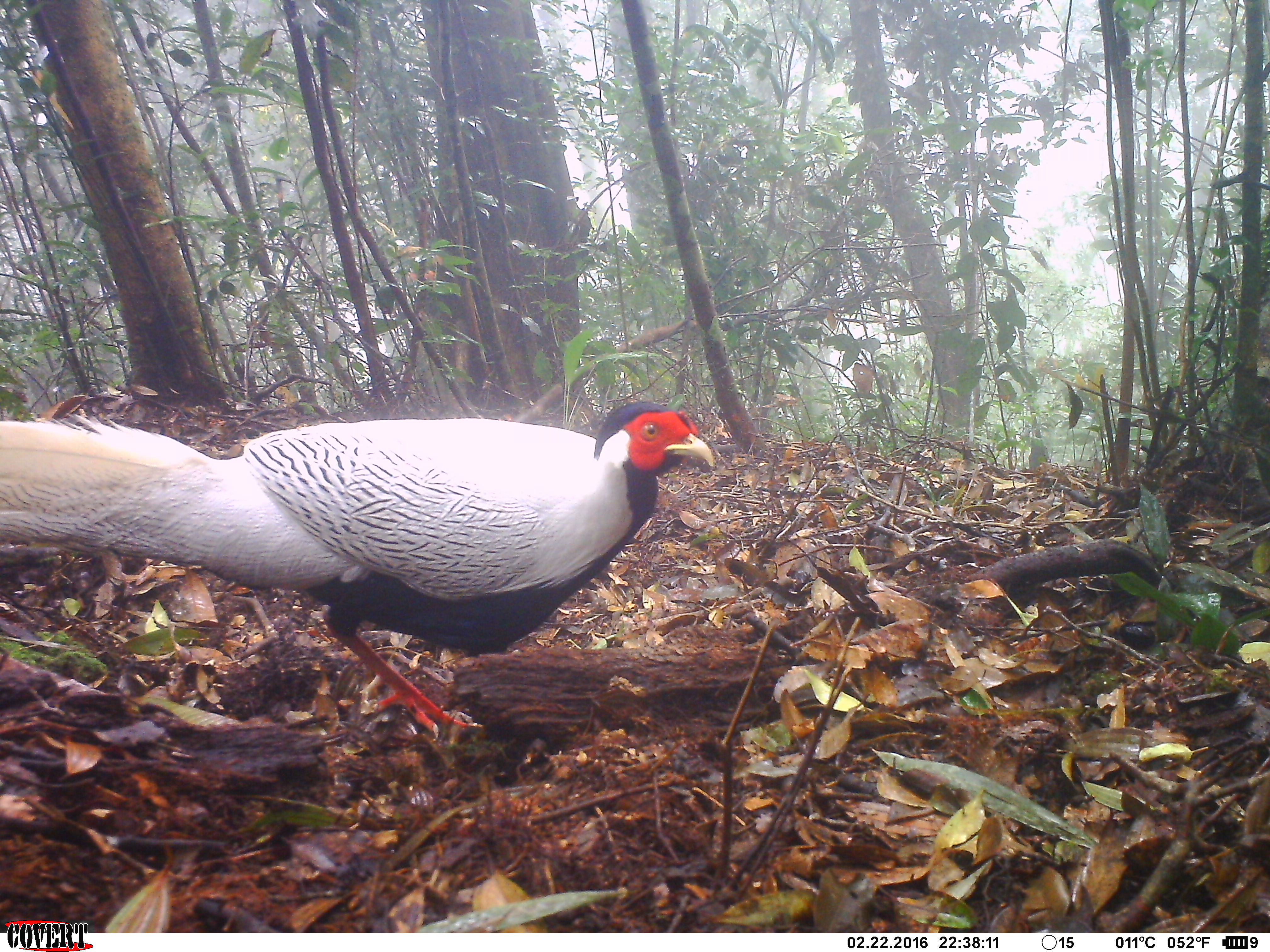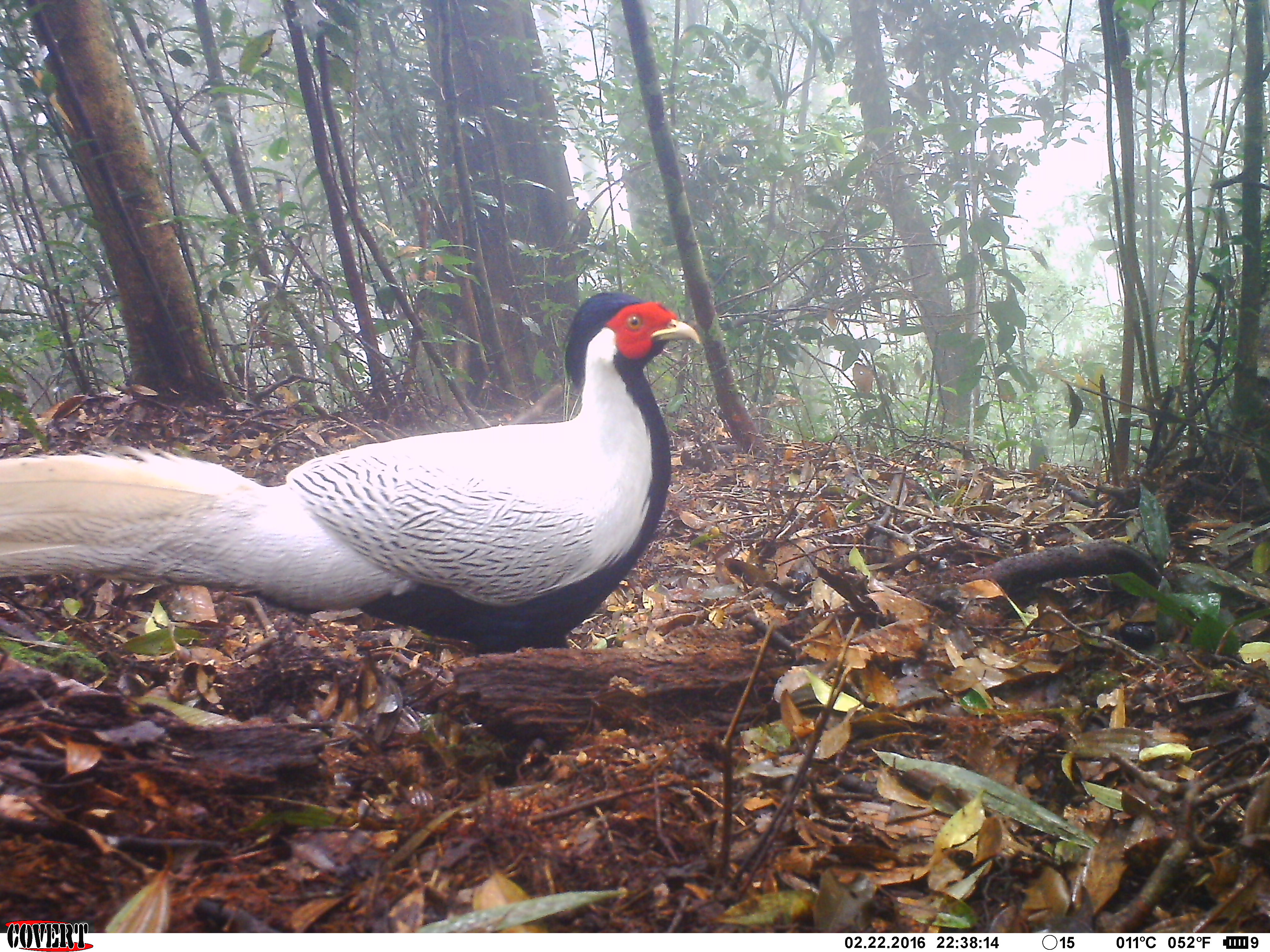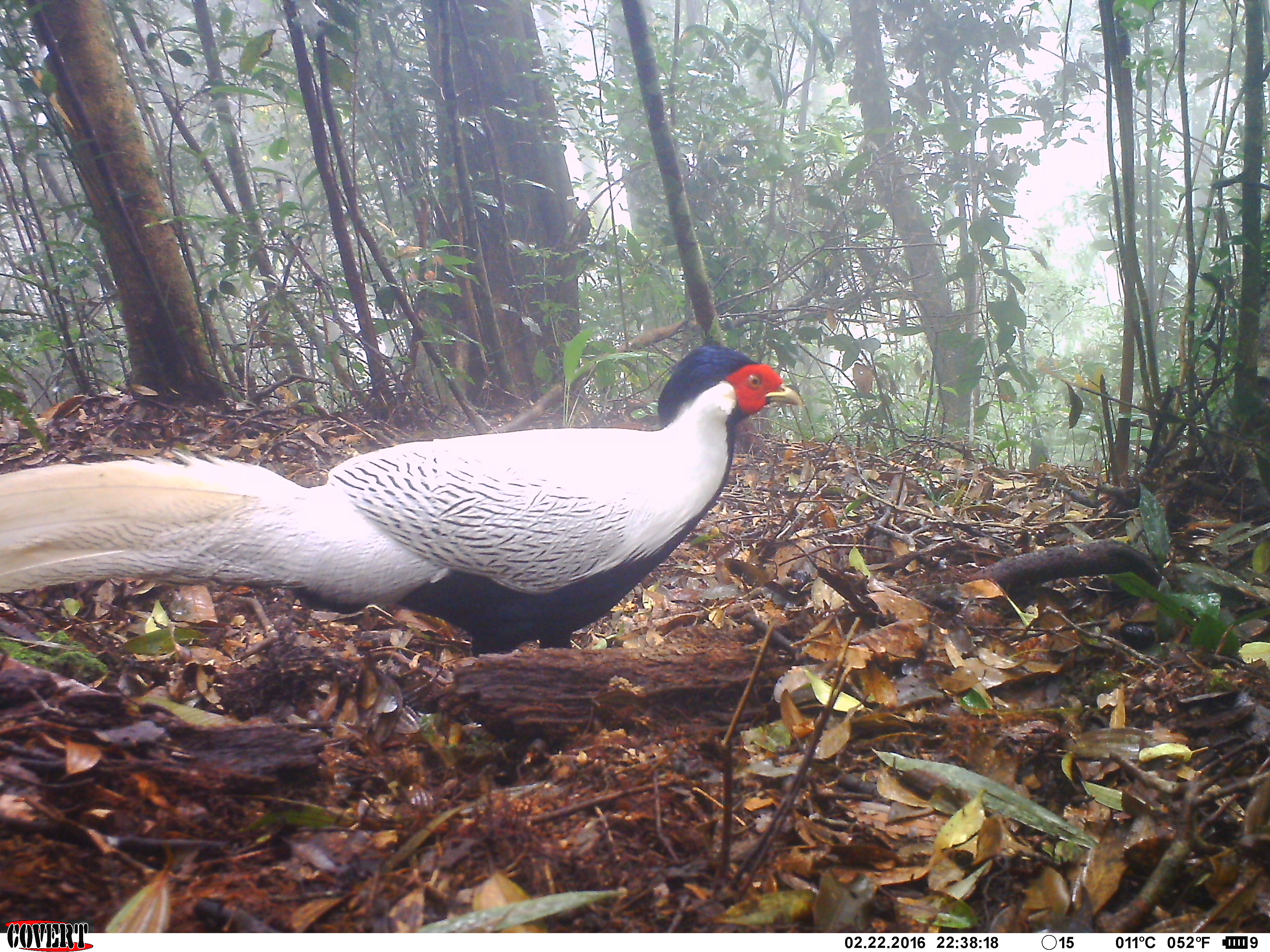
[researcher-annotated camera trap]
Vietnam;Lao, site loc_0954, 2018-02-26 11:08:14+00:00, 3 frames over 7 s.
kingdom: Animalia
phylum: Chordata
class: Aves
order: Galliformes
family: Phasianidae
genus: Lophura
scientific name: Lophura nycthemera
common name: silver pheasant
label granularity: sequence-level